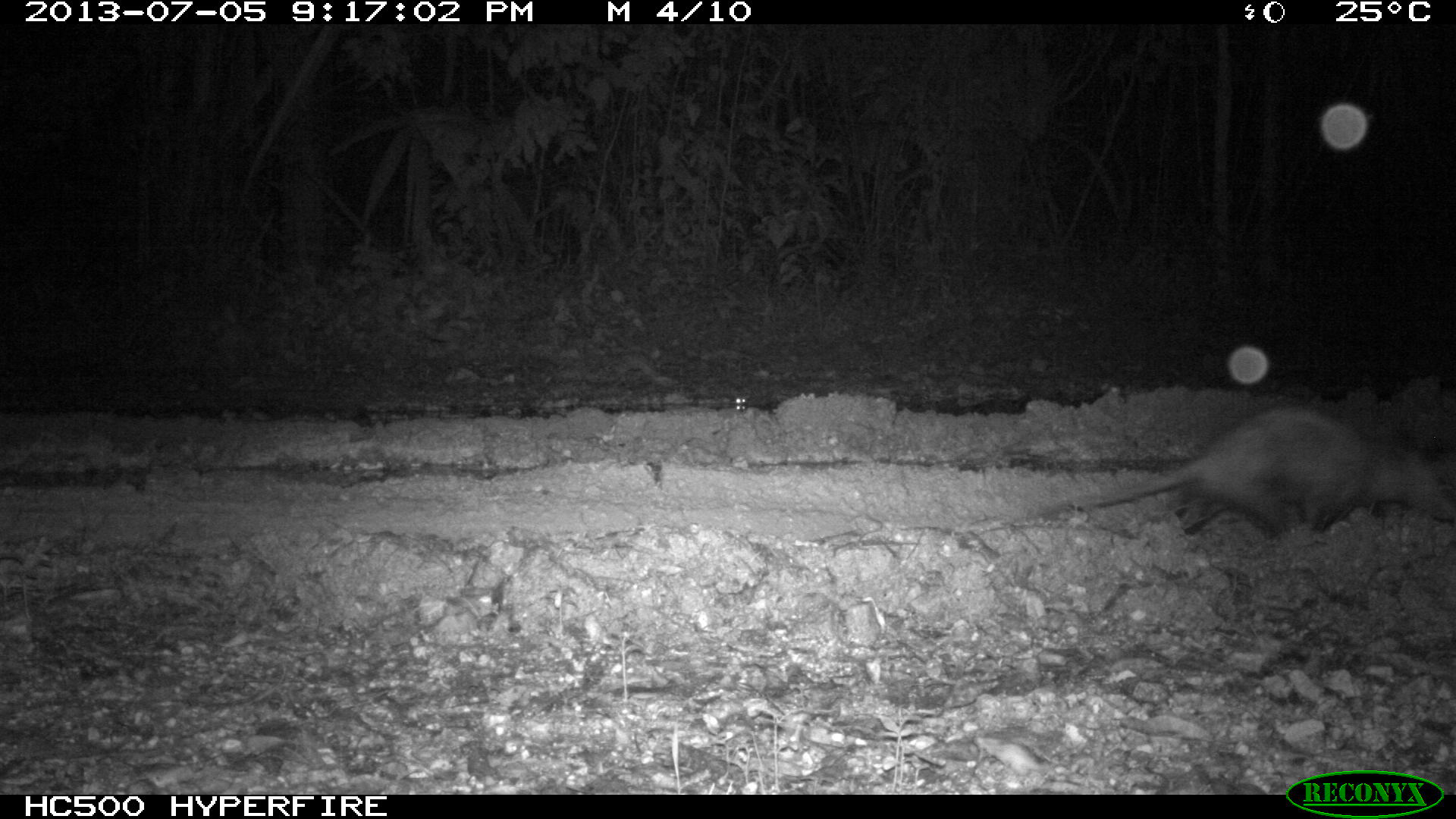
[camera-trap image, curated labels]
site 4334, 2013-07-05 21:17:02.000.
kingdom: Animalia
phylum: Chordata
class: Mammalia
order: Didelphimorphia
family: Didelphidae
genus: Didelphis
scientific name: Didelphis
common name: american opossums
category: didelphis sp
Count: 1.